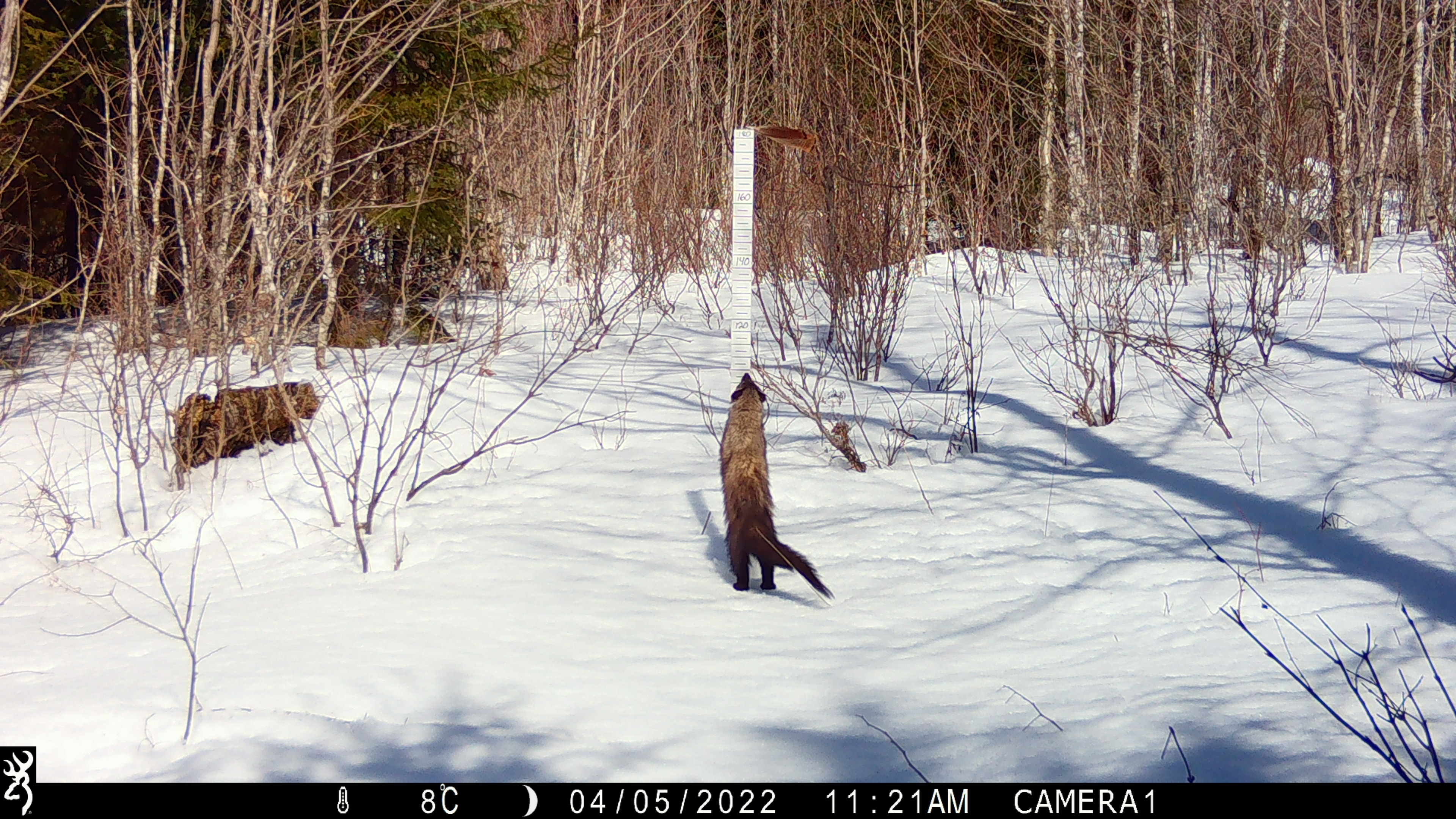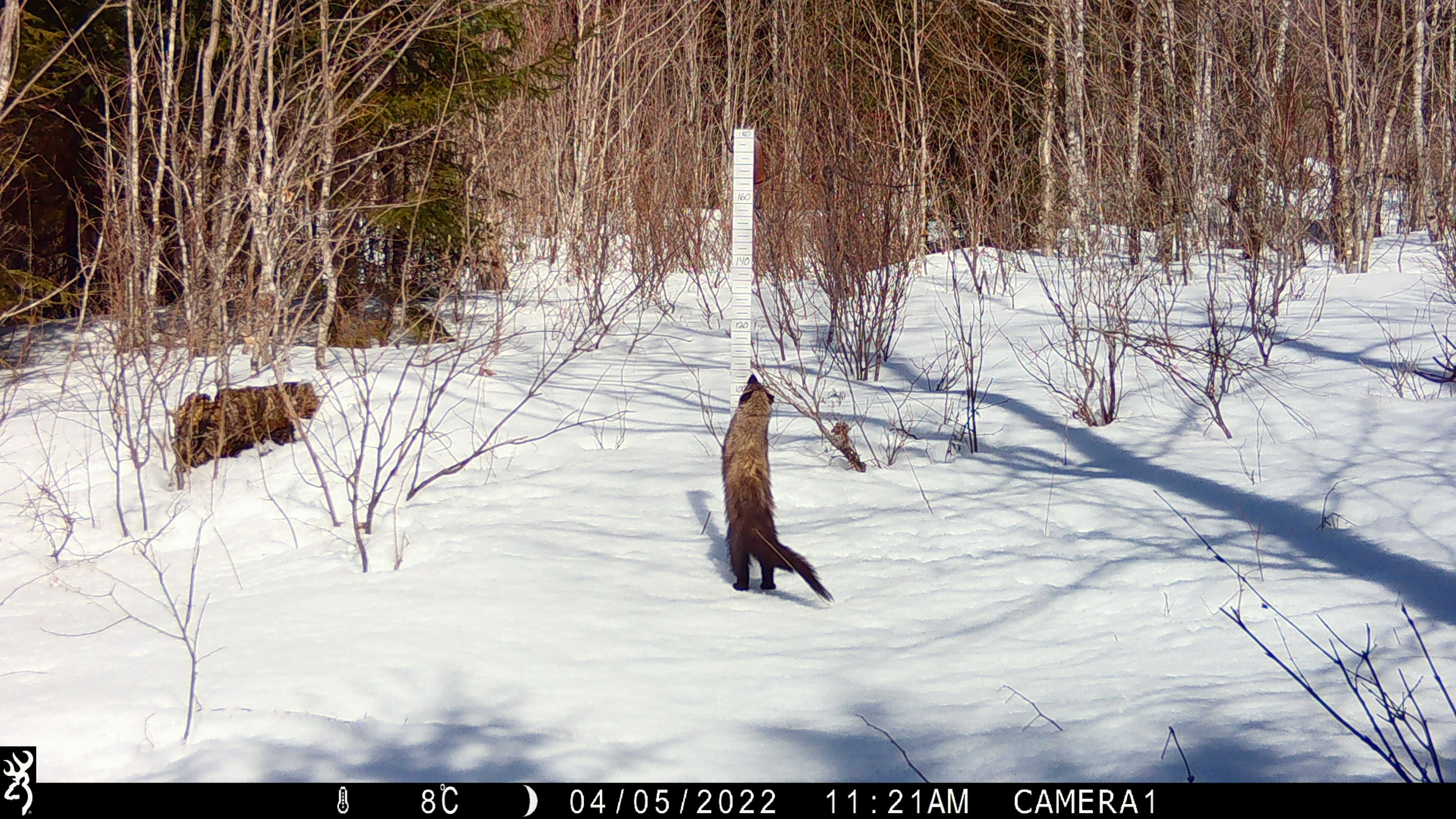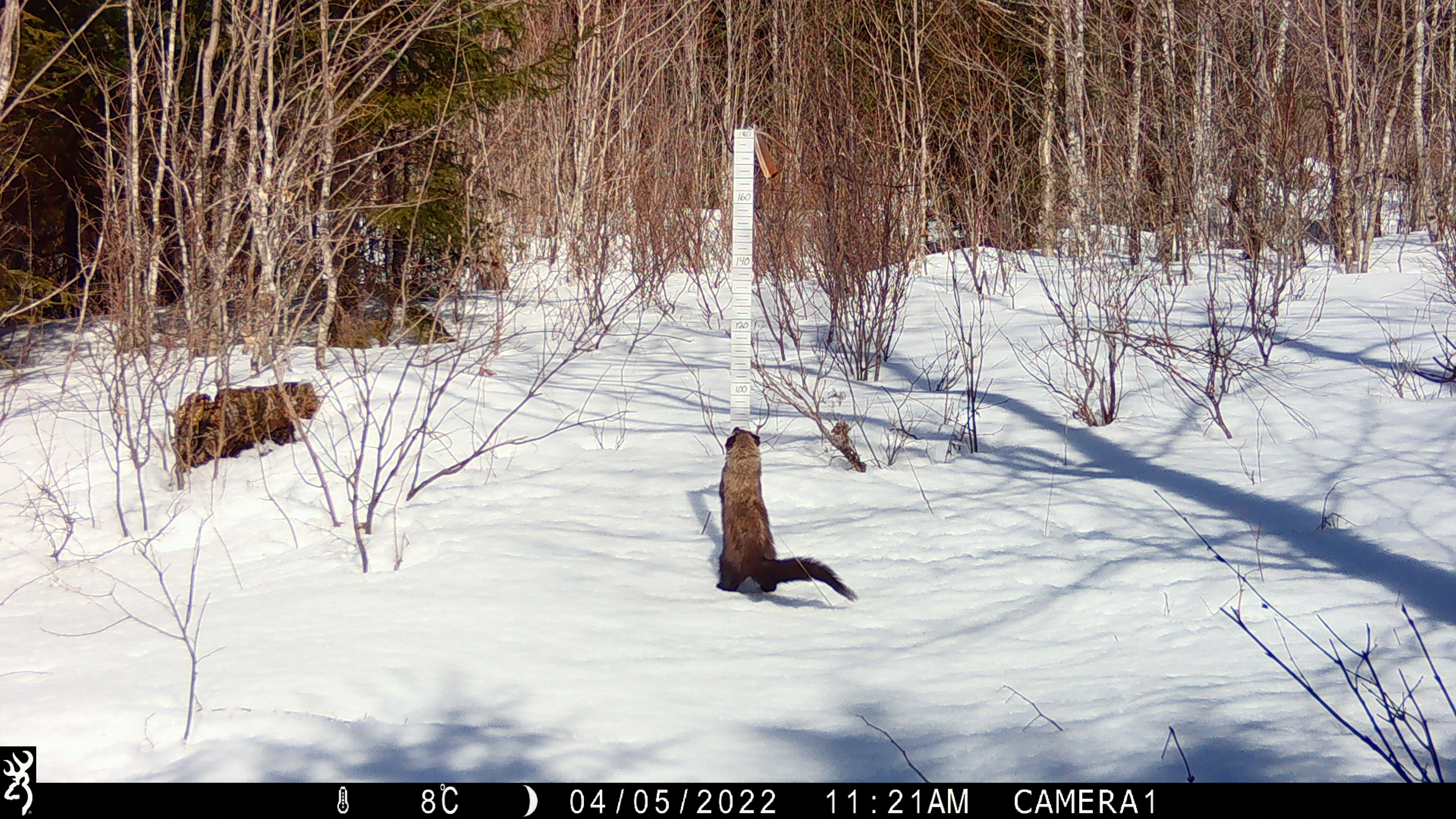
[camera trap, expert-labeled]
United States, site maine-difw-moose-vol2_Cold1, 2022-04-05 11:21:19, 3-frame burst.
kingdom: Animalia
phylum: Chordata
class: Mammalia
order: Carnivora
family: Mustelidae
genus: Pekania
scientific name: Pekania pennanti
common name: fisher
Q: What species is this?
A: Fisher (Pekania pennanti).